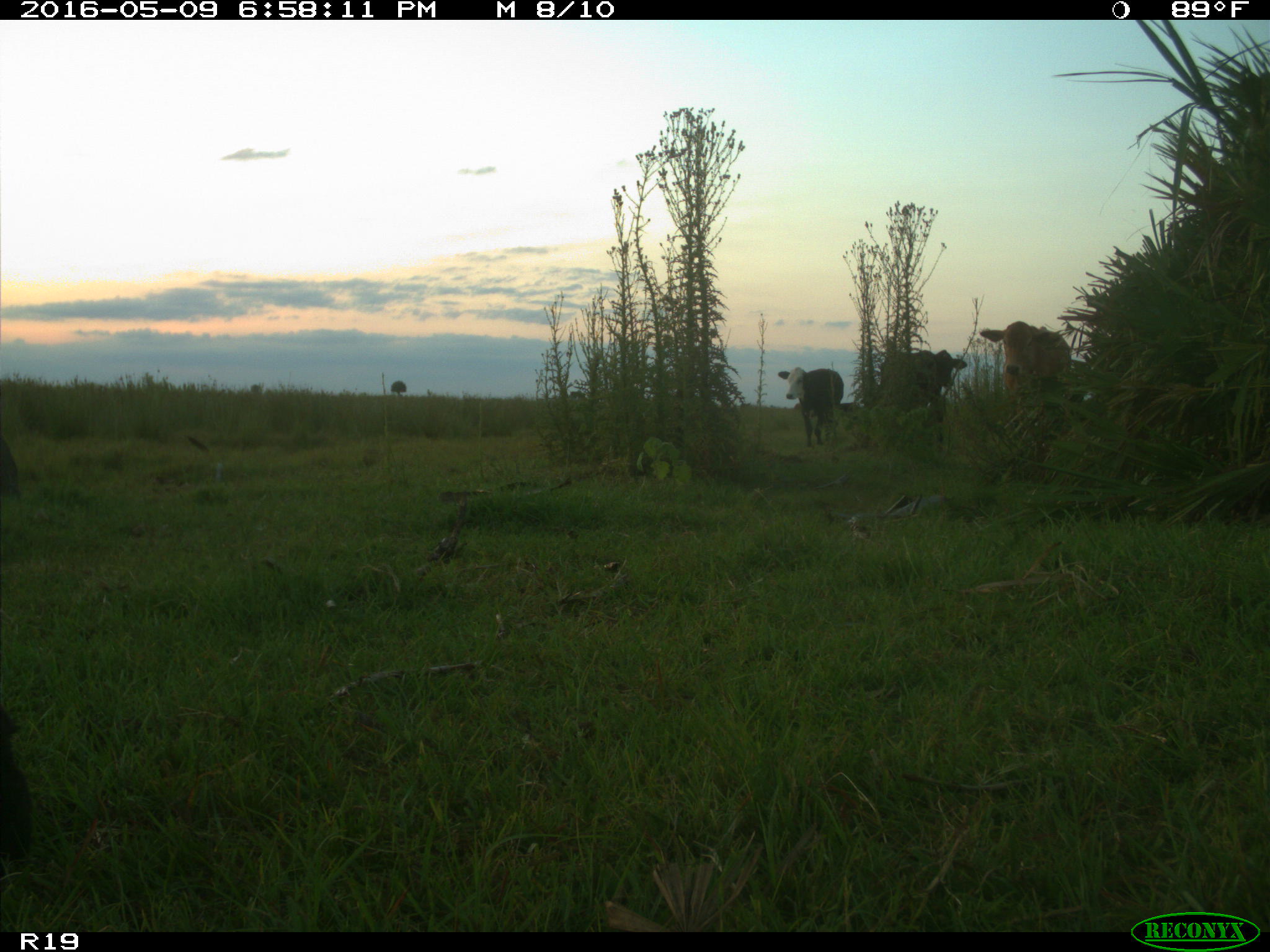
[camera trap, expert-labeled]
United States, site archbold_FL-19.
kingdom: Animalia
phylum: Chordata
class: Mammalia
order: Artiodactyla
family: Bovidae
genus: Bos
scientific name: Bos taurus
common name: domestic cow